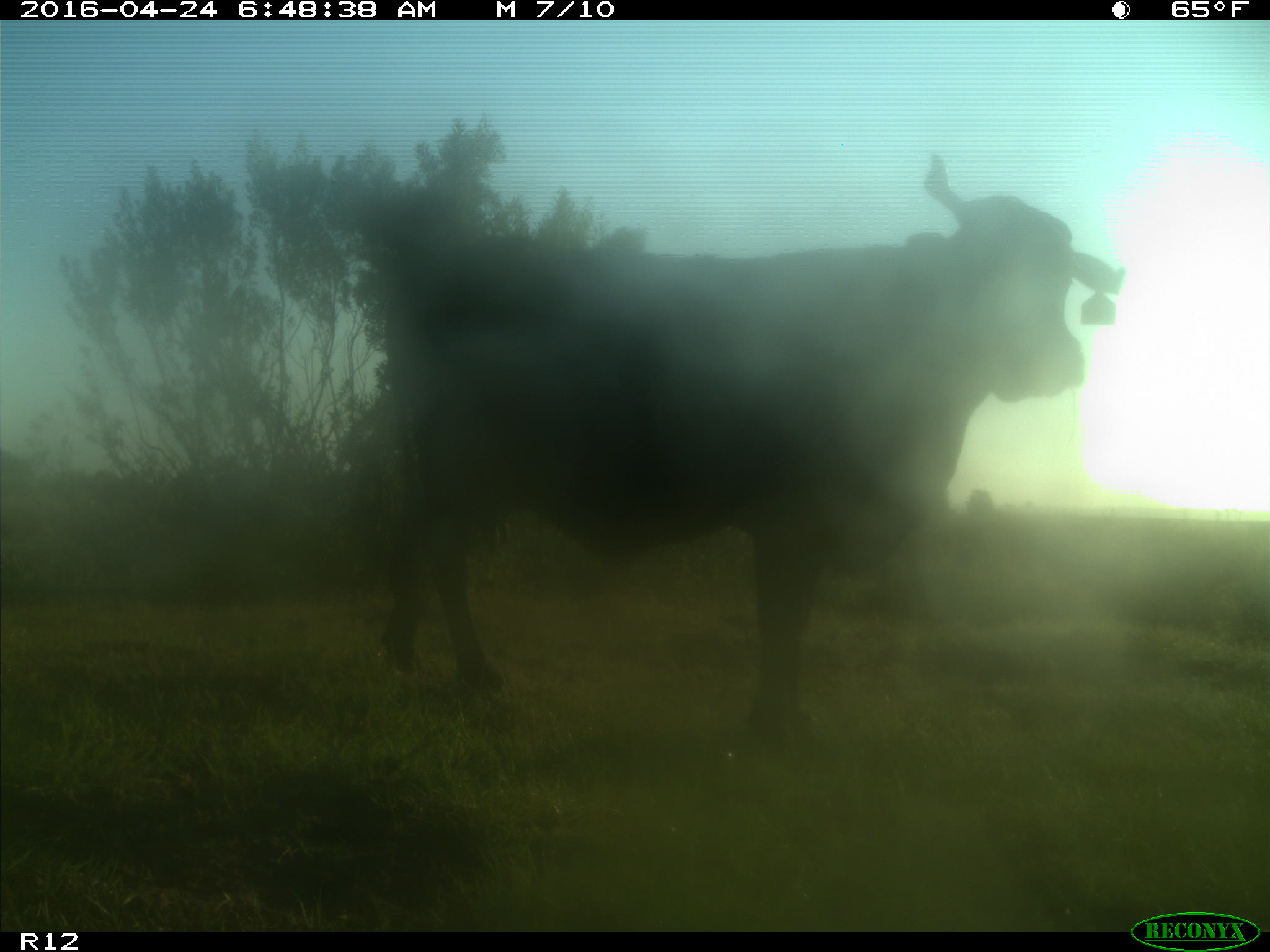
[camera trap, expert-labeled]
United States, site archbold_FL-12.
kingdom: Animalia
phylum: Chordata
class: Mammalia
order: Artiodactyla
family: Bovidae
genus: Bos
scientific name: Bos taurus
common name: domestic cow